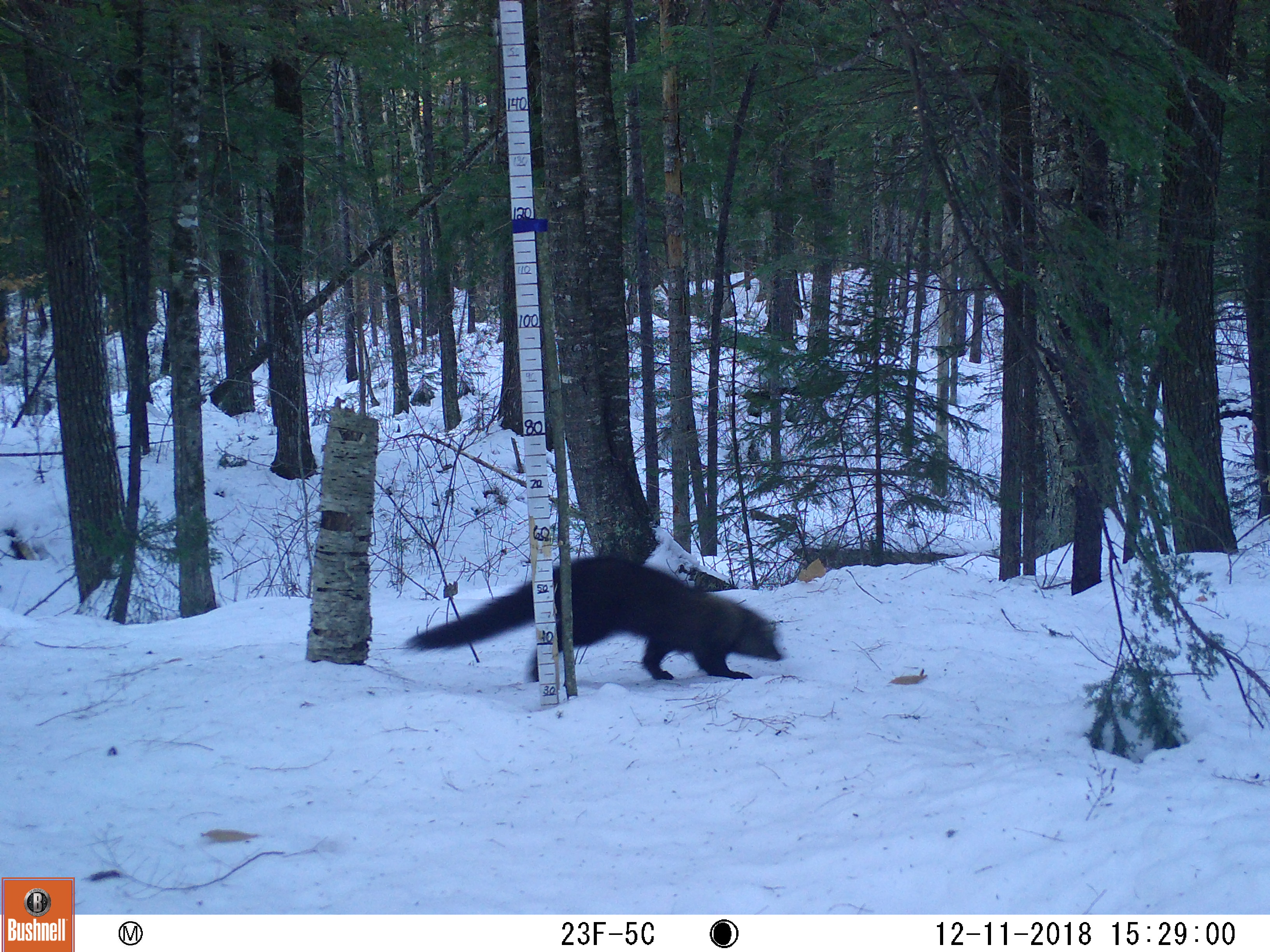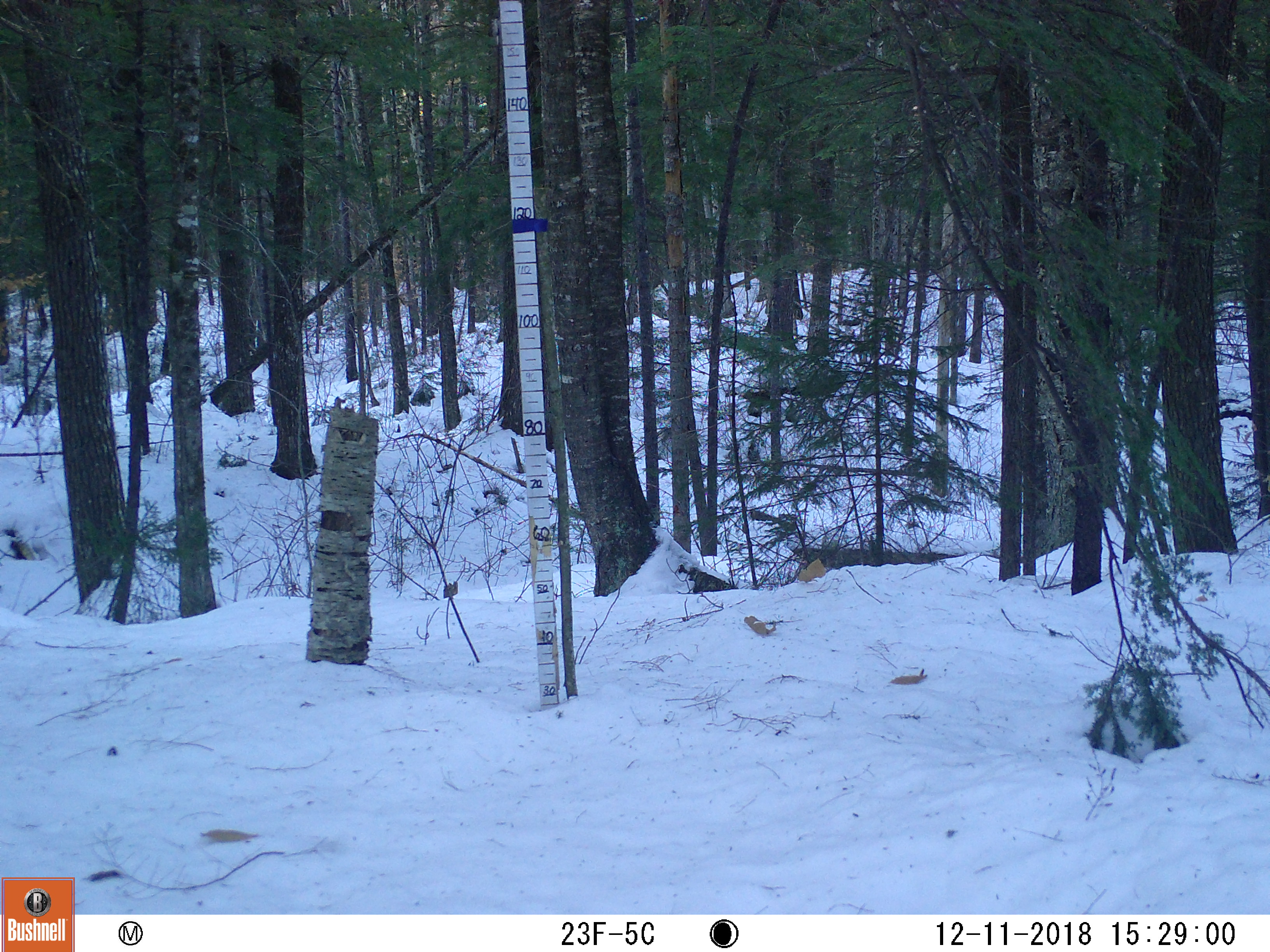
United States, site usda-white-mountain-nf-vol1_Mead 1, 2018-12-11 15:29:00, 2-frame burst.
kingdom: Animalia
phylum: Chordata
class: Mammalia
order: Carnivora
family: Mustelidae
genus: Pekania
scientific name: Pekania pennanti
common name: fisher